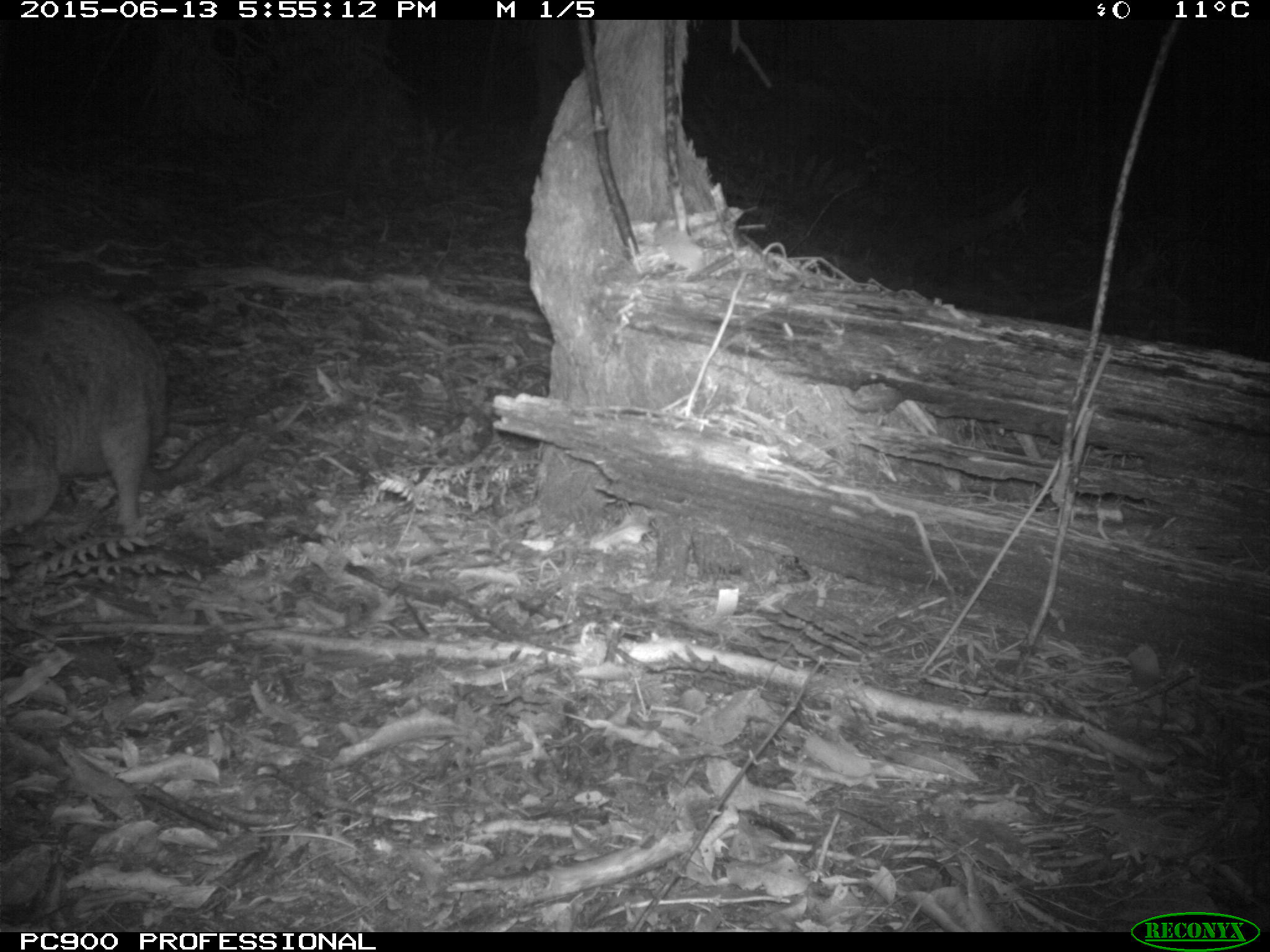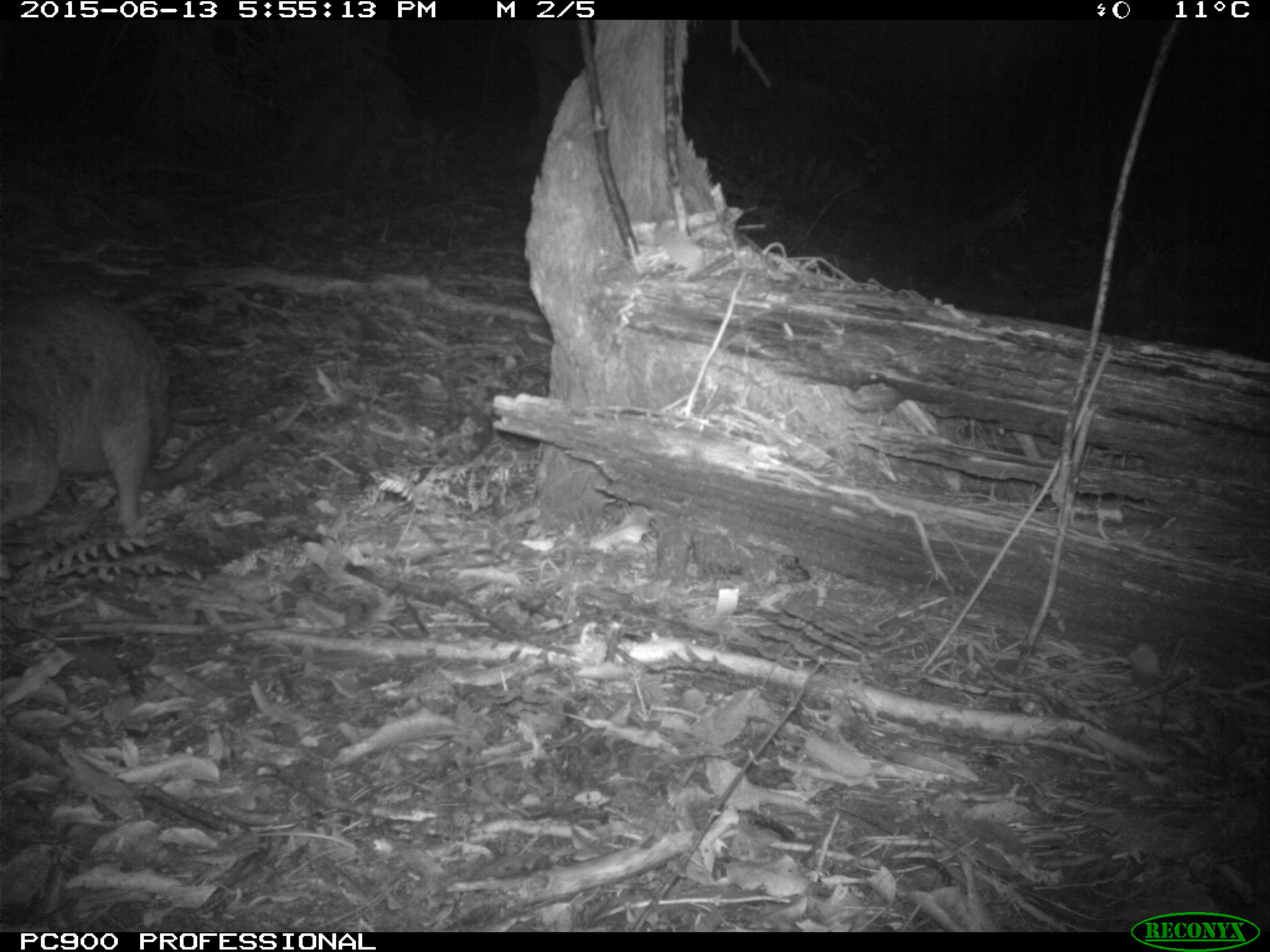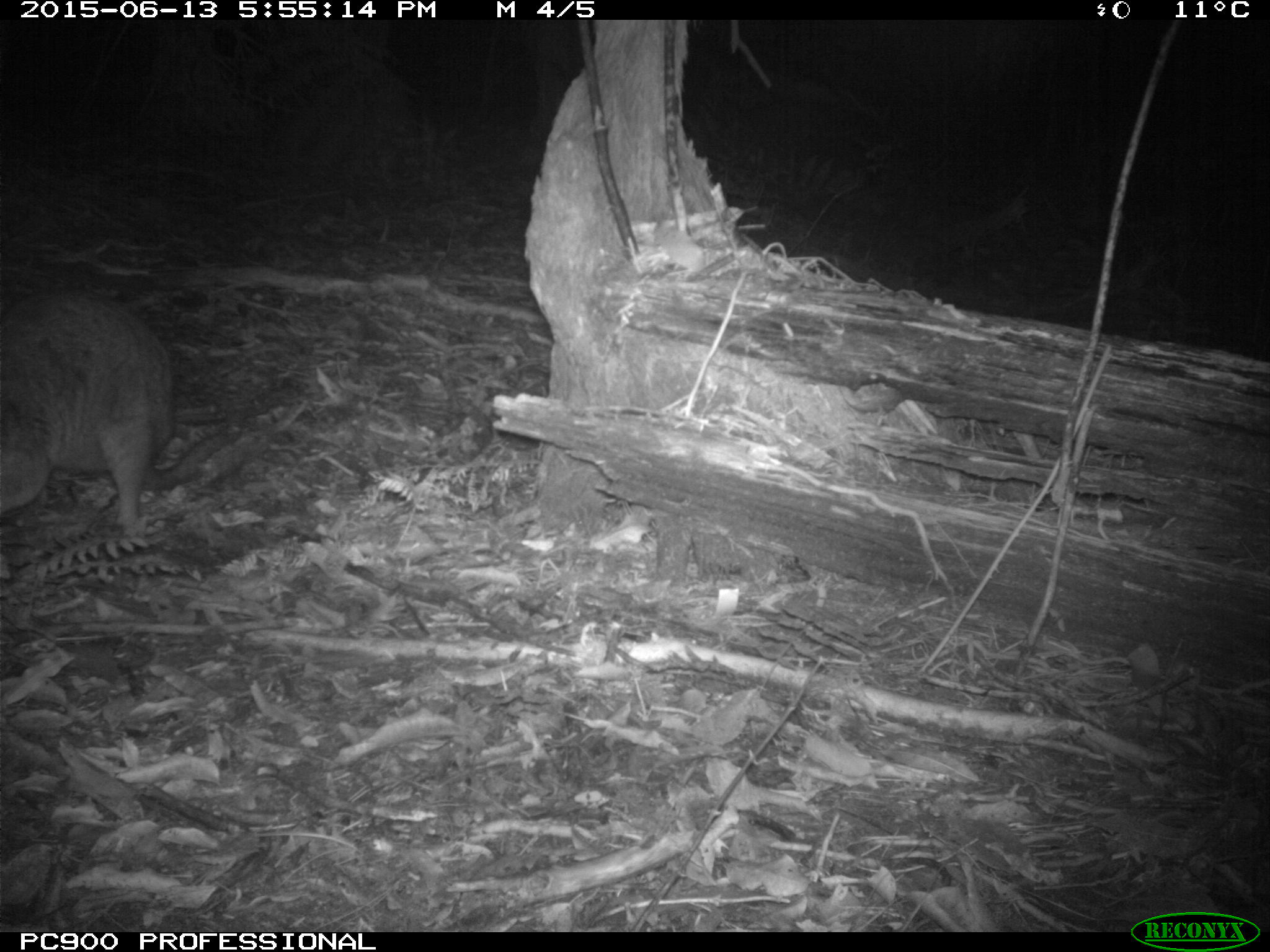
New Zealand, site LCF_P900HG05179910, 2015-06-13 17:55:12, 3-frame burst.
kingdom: Animalia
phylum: Chordata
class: Mammalia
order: Diprotodontia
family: Macropodidae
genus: Notamacropus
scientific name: Notamacropus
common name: wallaby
Wallaby (Notamacropus).